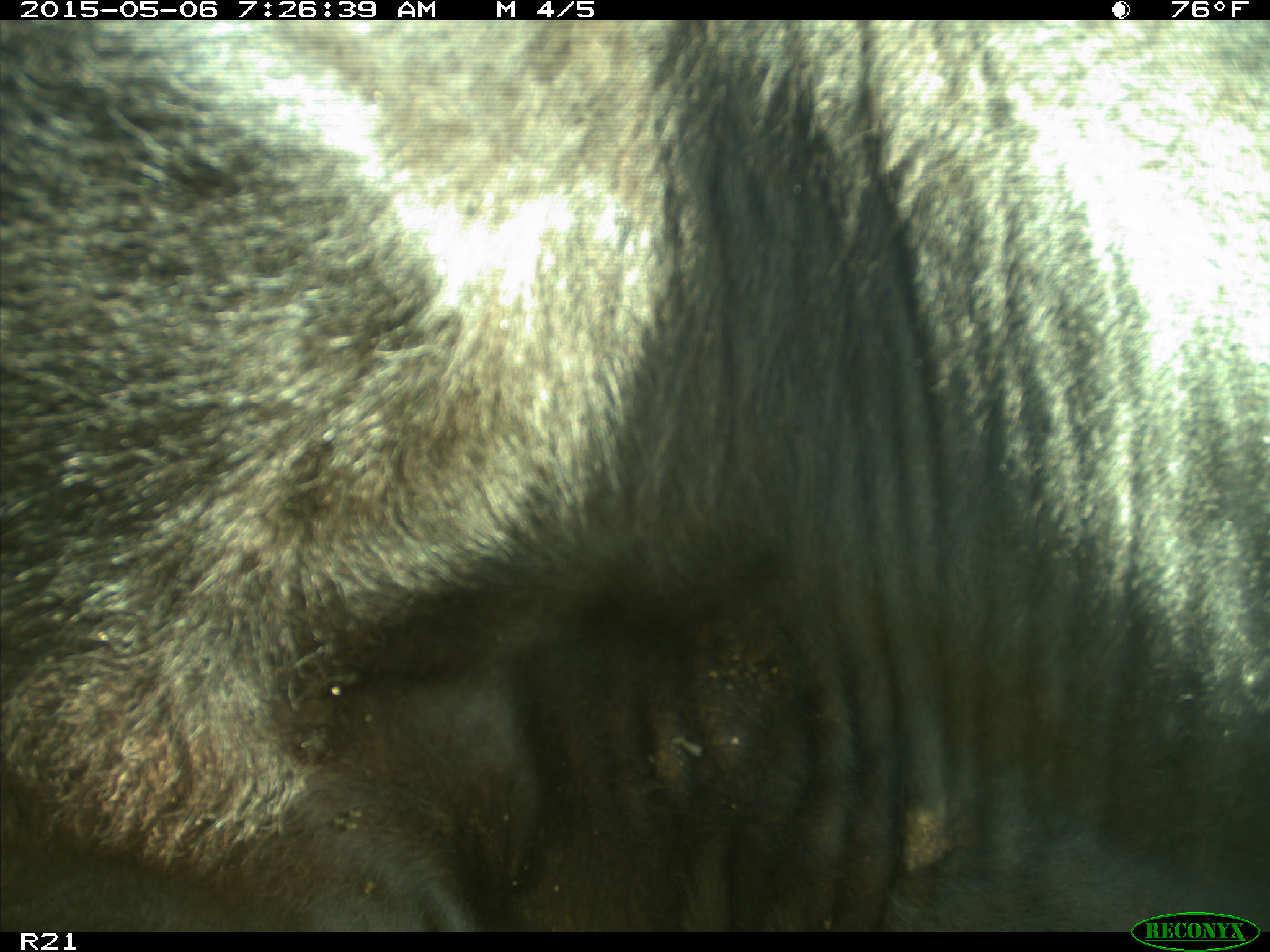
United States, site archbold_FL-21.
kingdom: Animalia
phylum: Chordata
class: Mammalia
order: Artiodactyla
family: Bovidae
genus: Bos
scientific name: Bos taurus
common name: domestic cow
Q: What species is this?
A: Bos taurus (domestic cow).